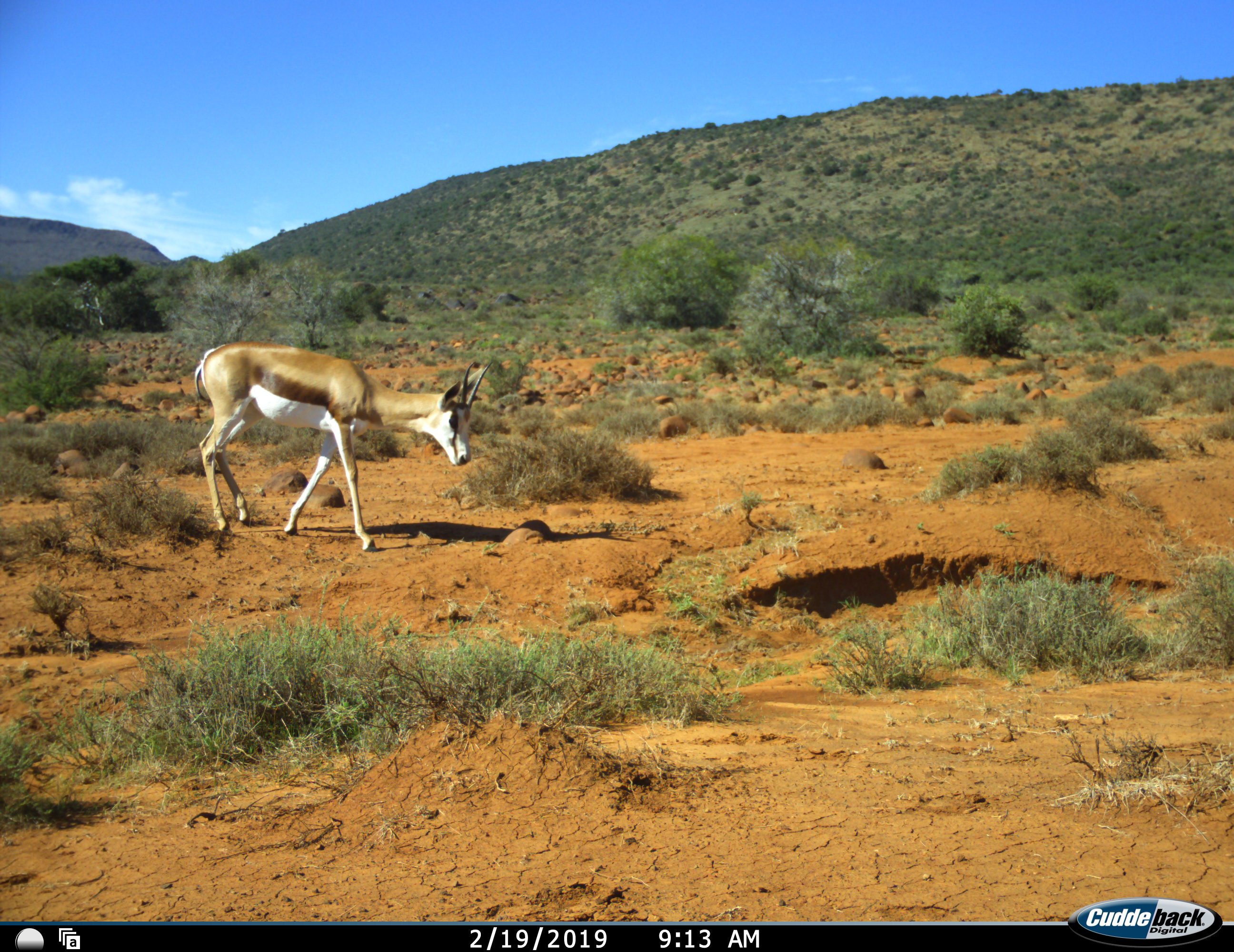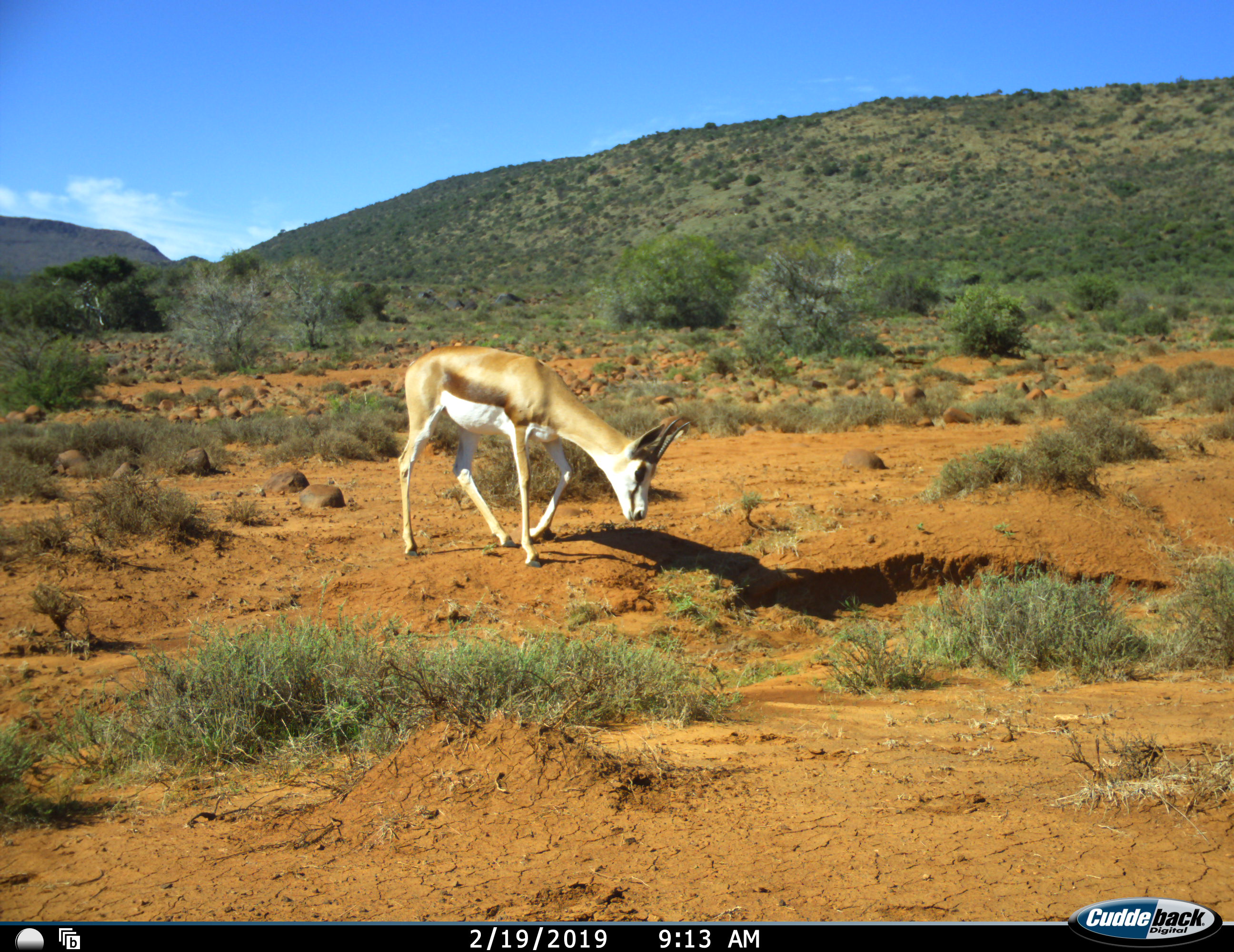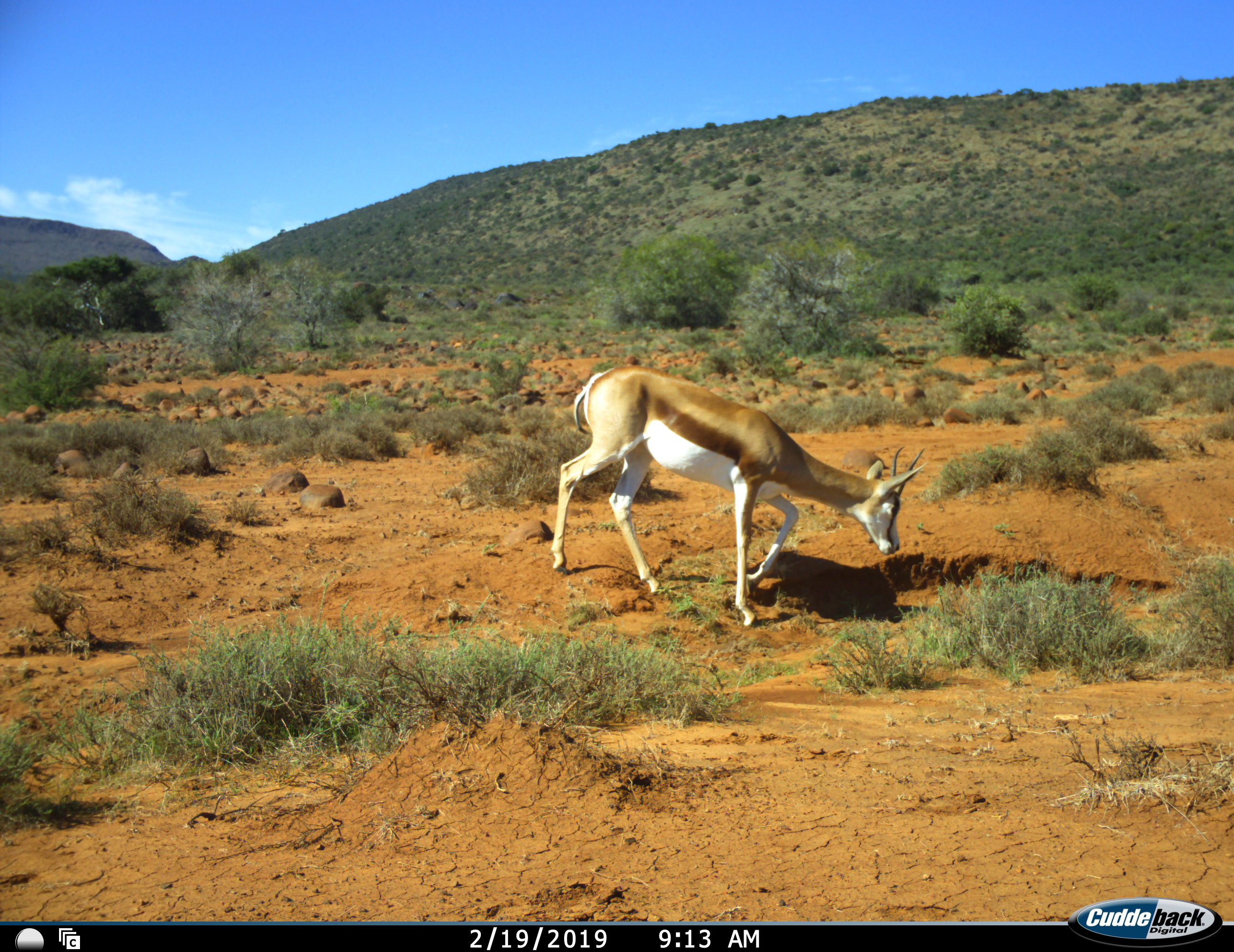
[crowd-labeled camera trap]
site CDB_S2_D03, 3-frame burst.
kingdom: Animalia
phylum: Chordata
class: Mammalia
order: Artiodactyla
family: Bovidae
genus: Antidorcas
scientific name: Antidorcas marsupialis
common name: springbok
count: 1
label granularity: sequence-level